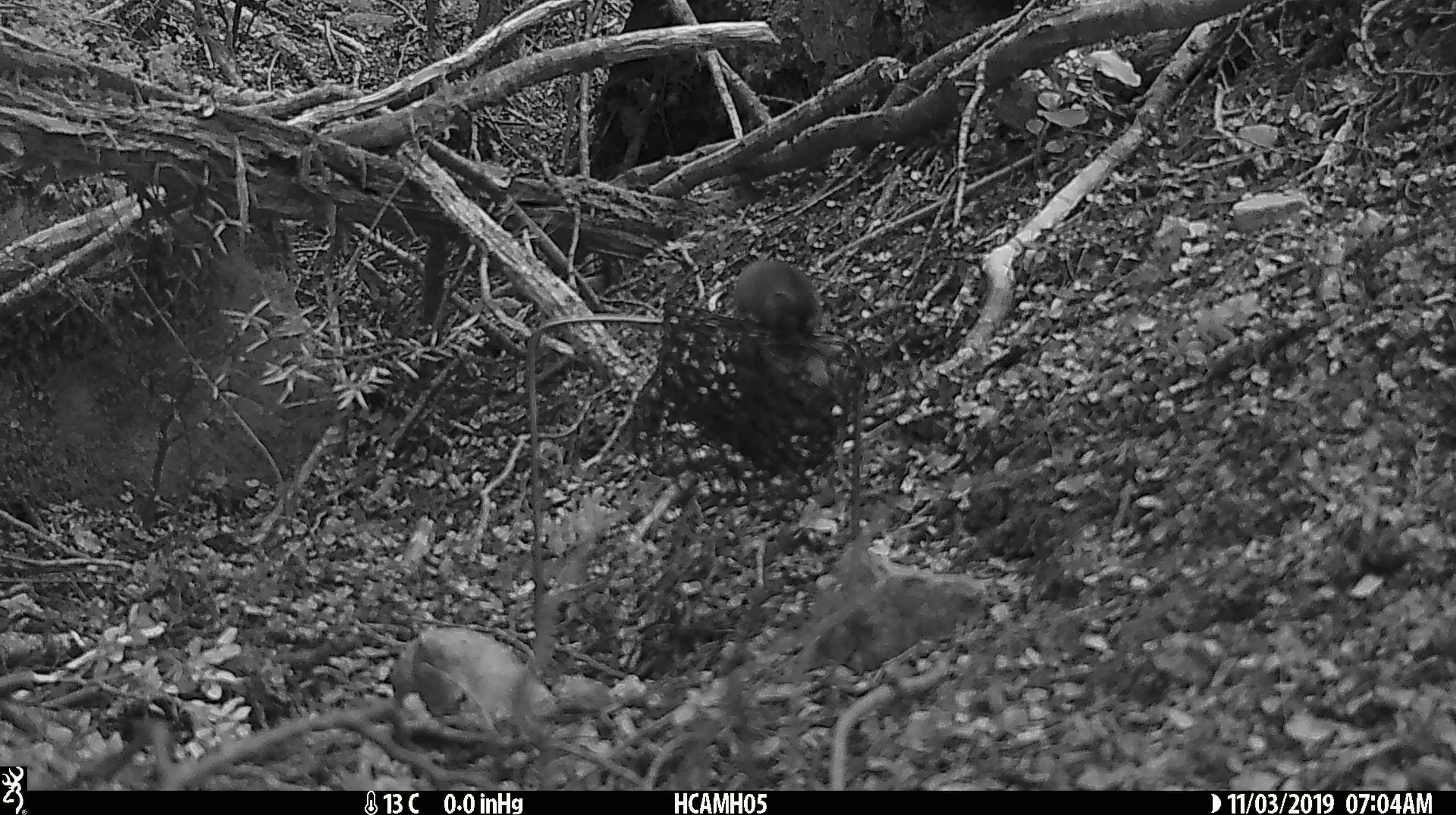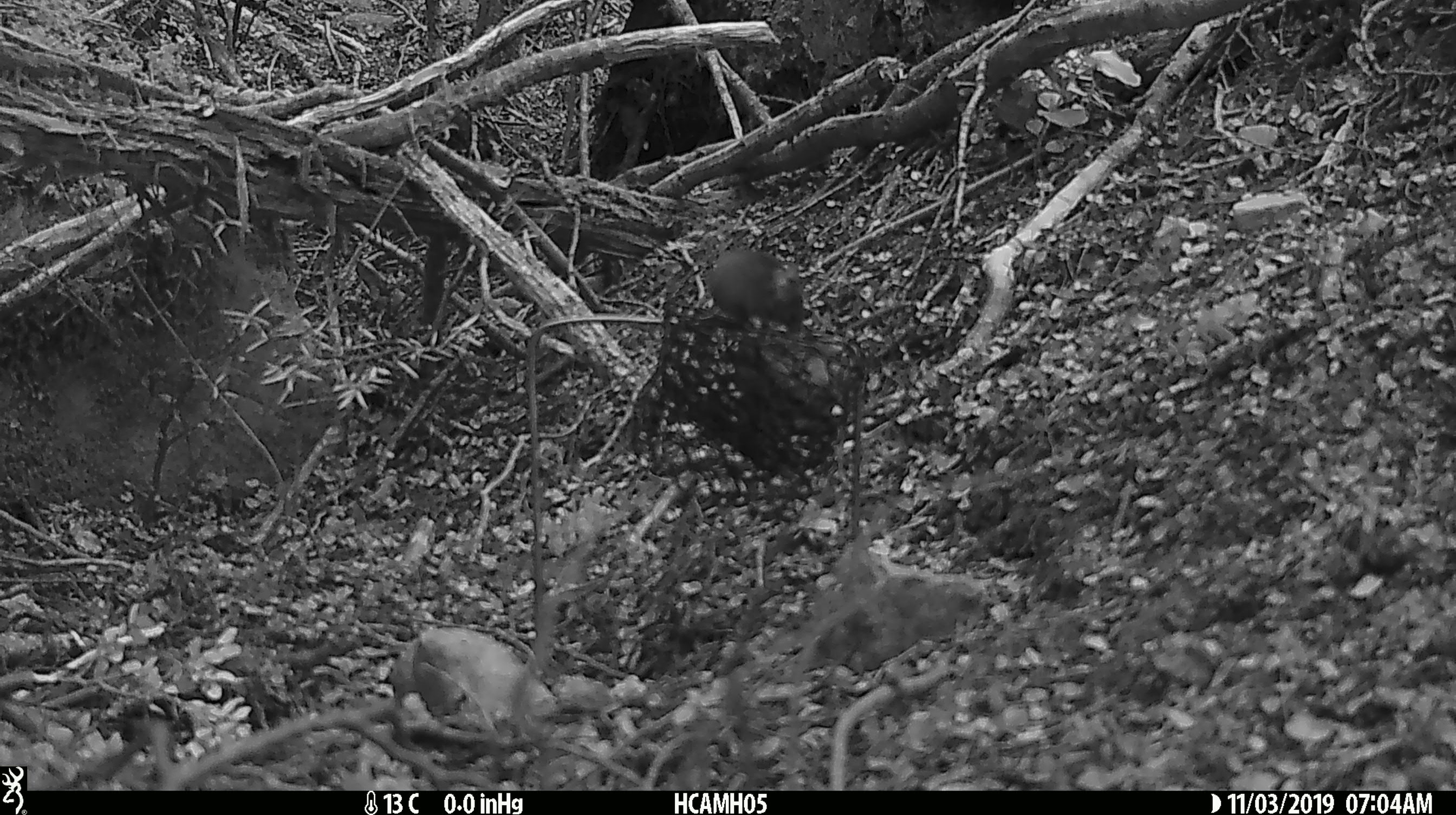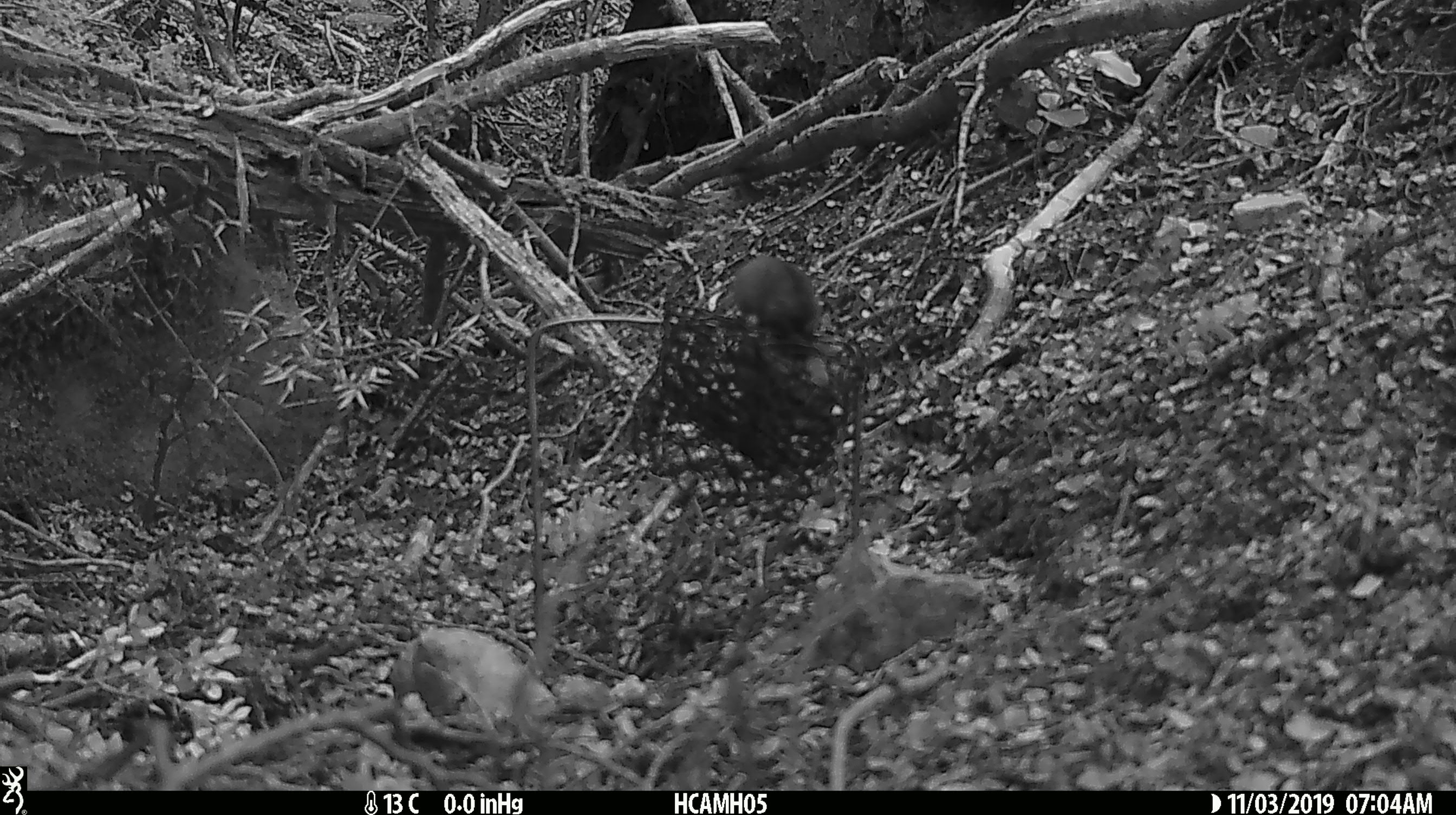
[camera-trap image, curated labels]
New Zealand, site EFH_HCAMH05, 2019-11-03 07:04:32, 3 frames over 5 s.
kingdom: Animalia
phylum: Chordata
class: Mammalia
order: Rodentia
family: Muridae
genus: Mus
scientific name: Mus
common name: mouse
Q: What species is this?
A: Mouse (Mus).